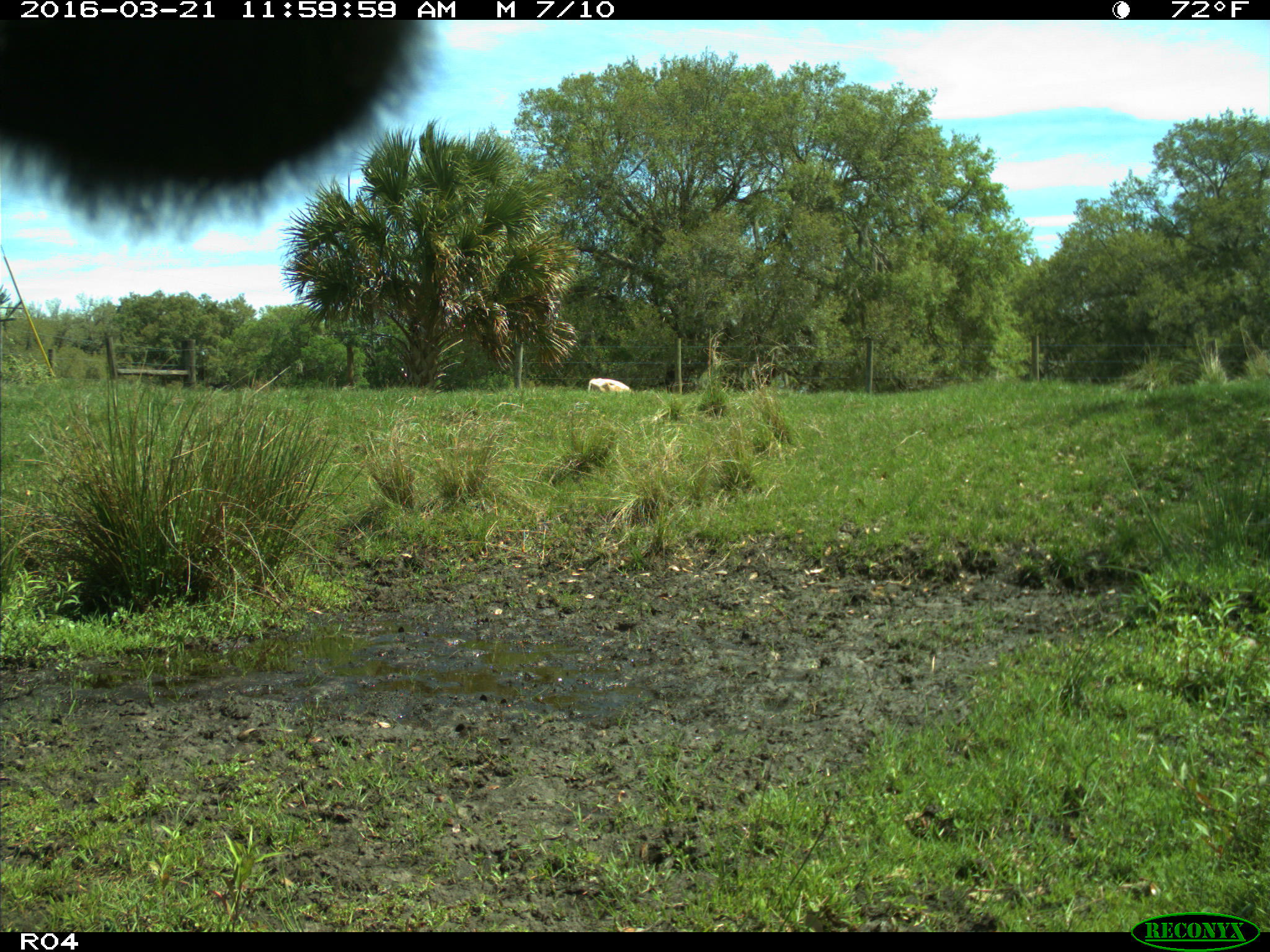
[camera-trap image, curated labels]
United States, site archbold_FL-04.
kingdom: Animalia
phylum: Chordata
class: Mammalia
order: Artiodactyla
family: Bovidae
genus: Bos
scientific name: Bos taurus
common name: domestic cow